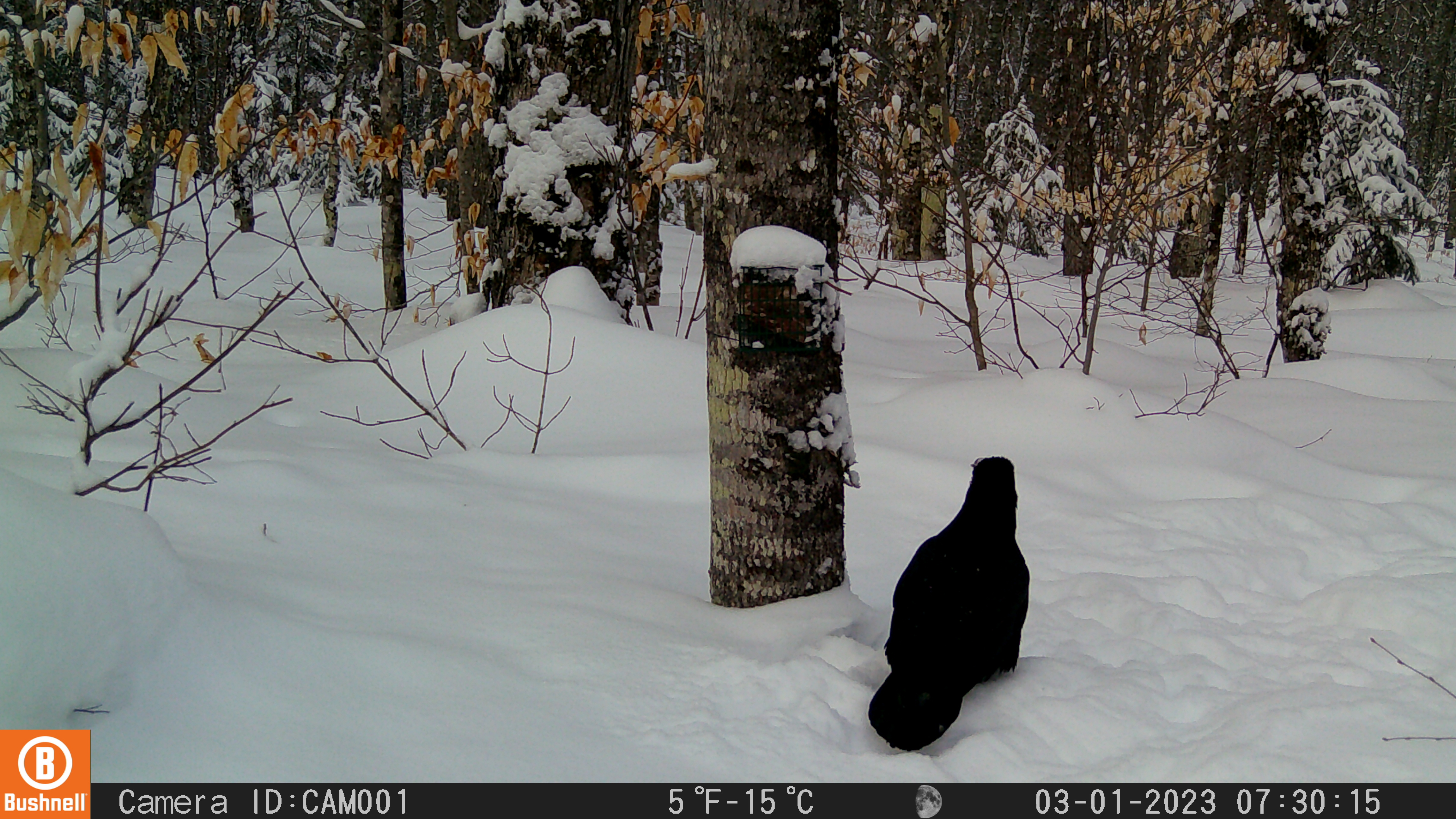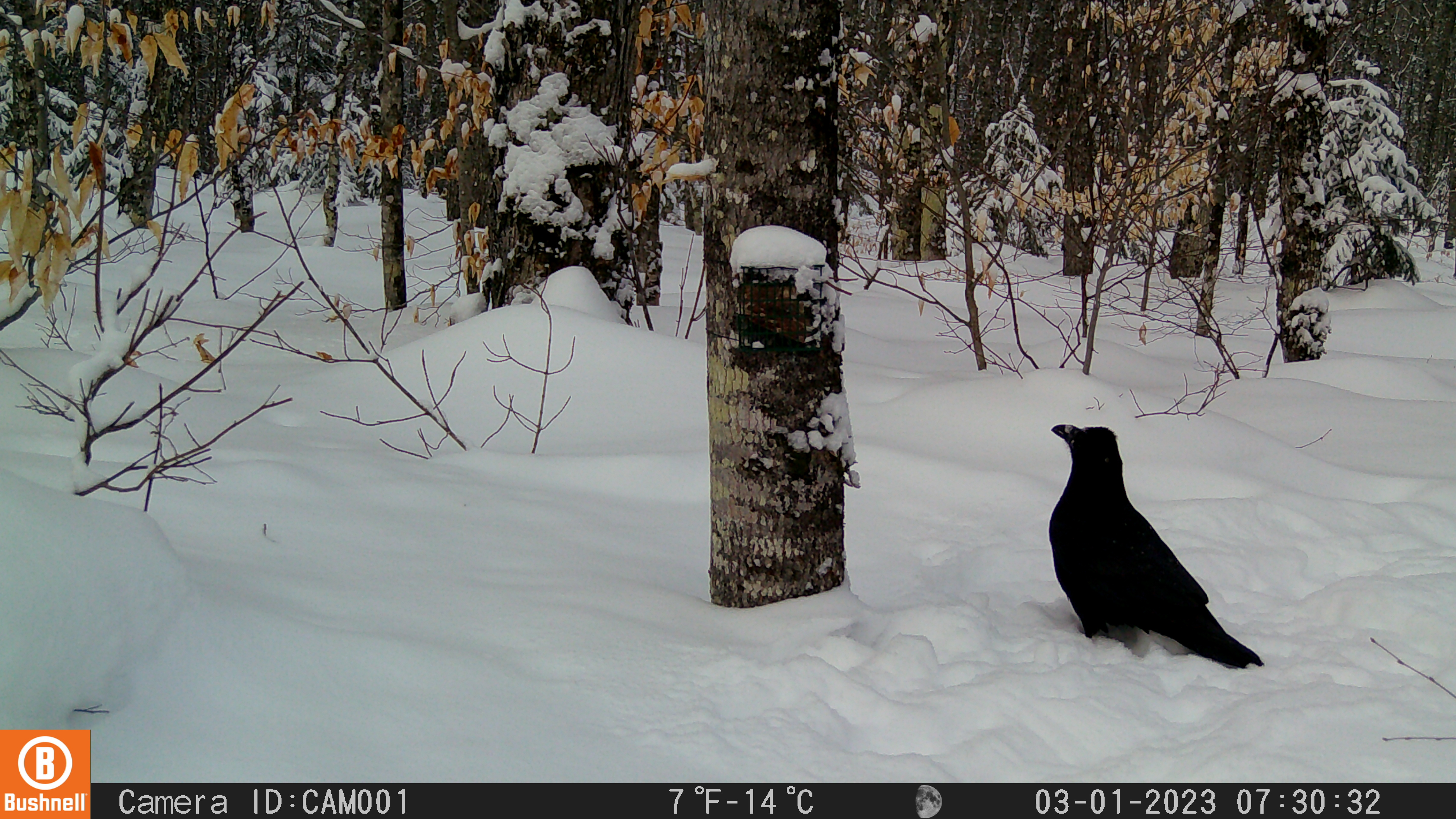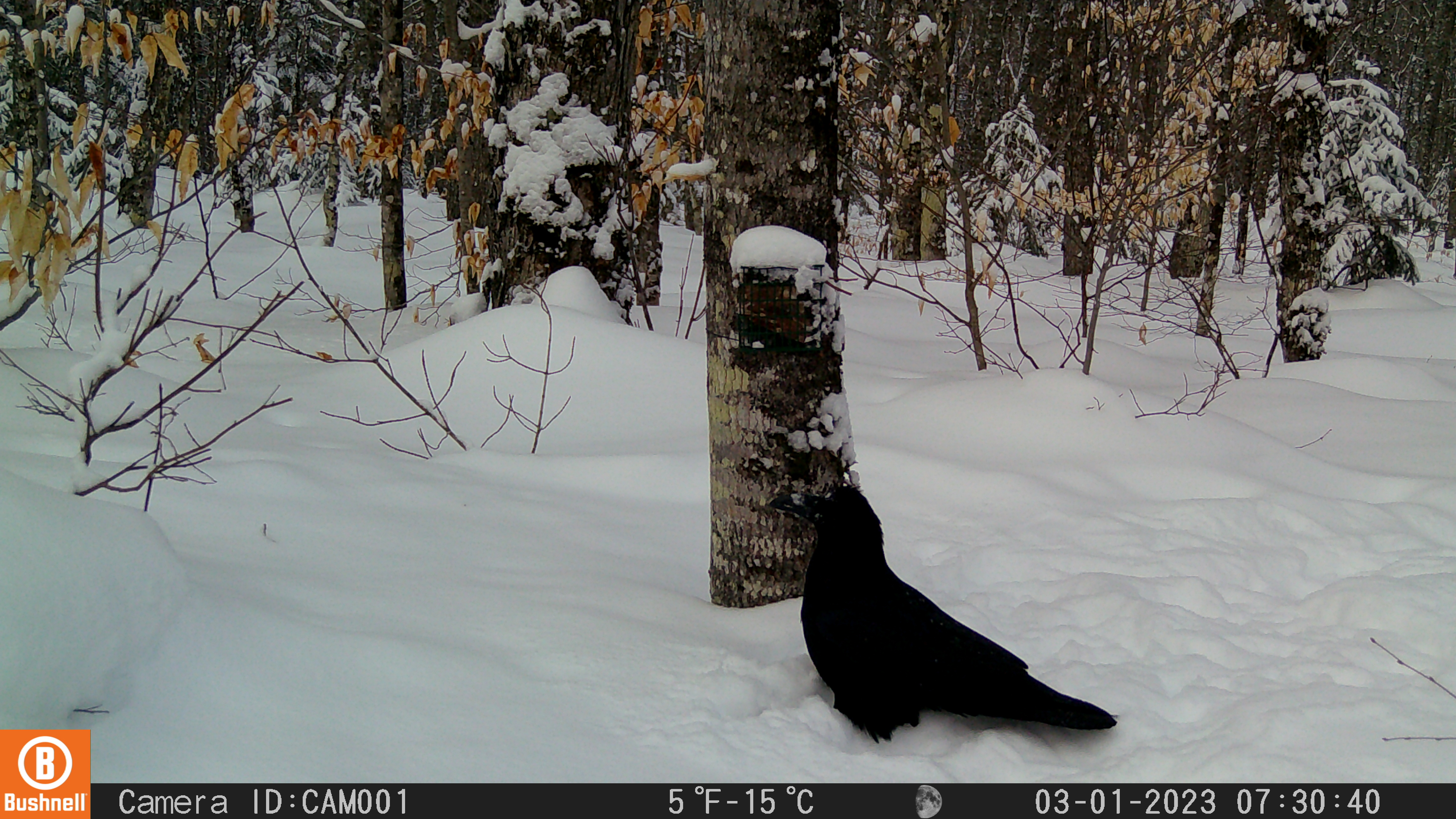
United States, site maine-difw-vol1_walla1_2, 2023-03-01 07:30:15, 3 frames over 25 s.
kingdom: Animalia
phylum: Chordata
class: Aves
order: Passeriformes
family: Corvidae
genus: Corvus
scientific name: Corvus corax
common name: common raven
Common raven (Corvus corax).